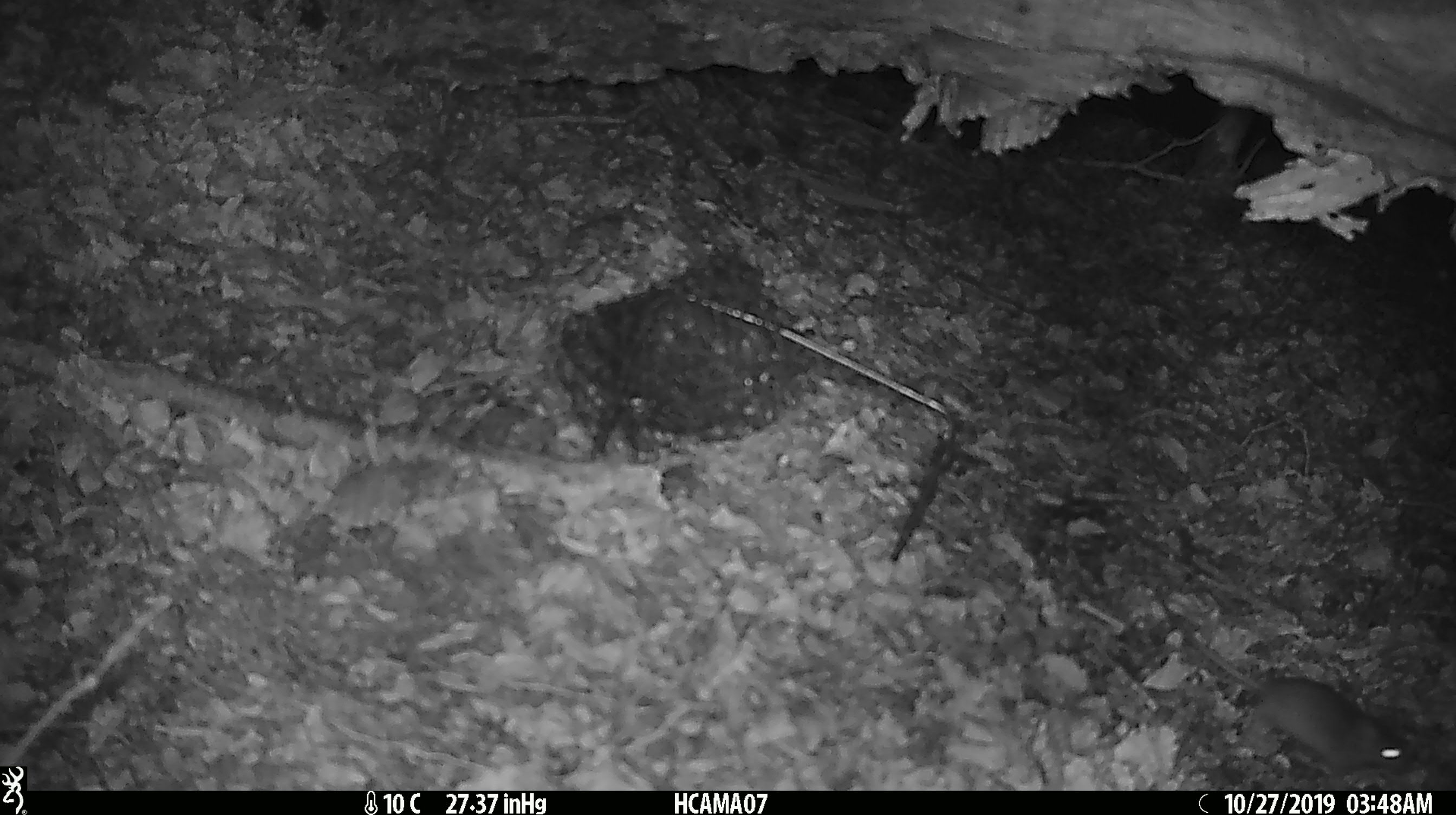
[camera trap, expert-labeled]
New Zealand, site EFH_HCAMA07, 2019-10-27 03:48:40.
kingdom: Animalia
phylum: Chordata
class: Mammalia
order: Rodentia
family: Muridae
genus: Mus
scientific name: Mus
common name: mouse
Mouse (Mus).